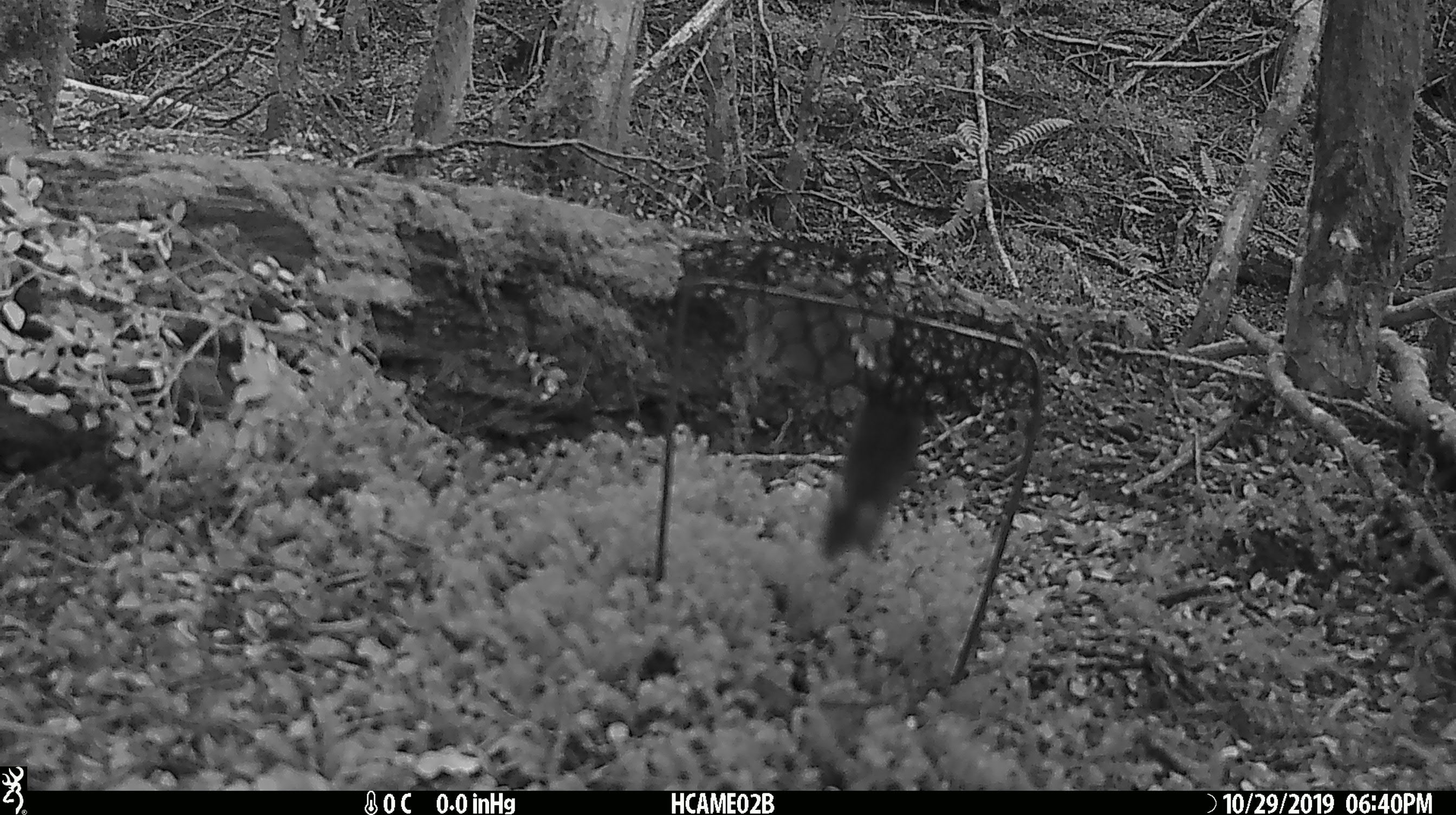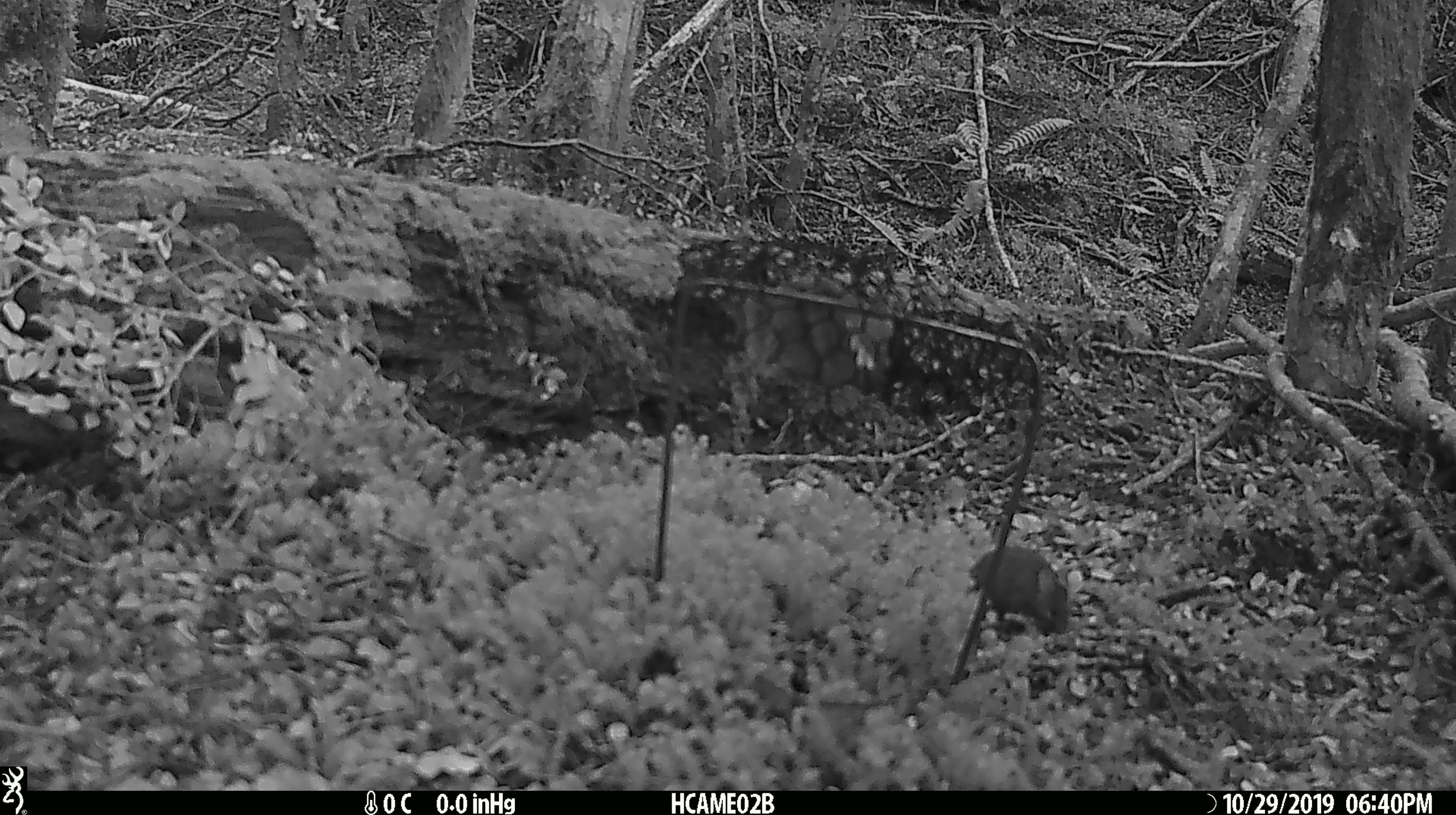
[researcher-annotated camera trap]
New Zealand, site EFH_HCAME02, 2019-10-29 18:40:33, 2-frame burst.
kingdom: Animalia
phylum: Chordata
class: Mammalia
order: Rodentia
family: Muridae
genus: Mus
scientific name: Mus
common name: mouse